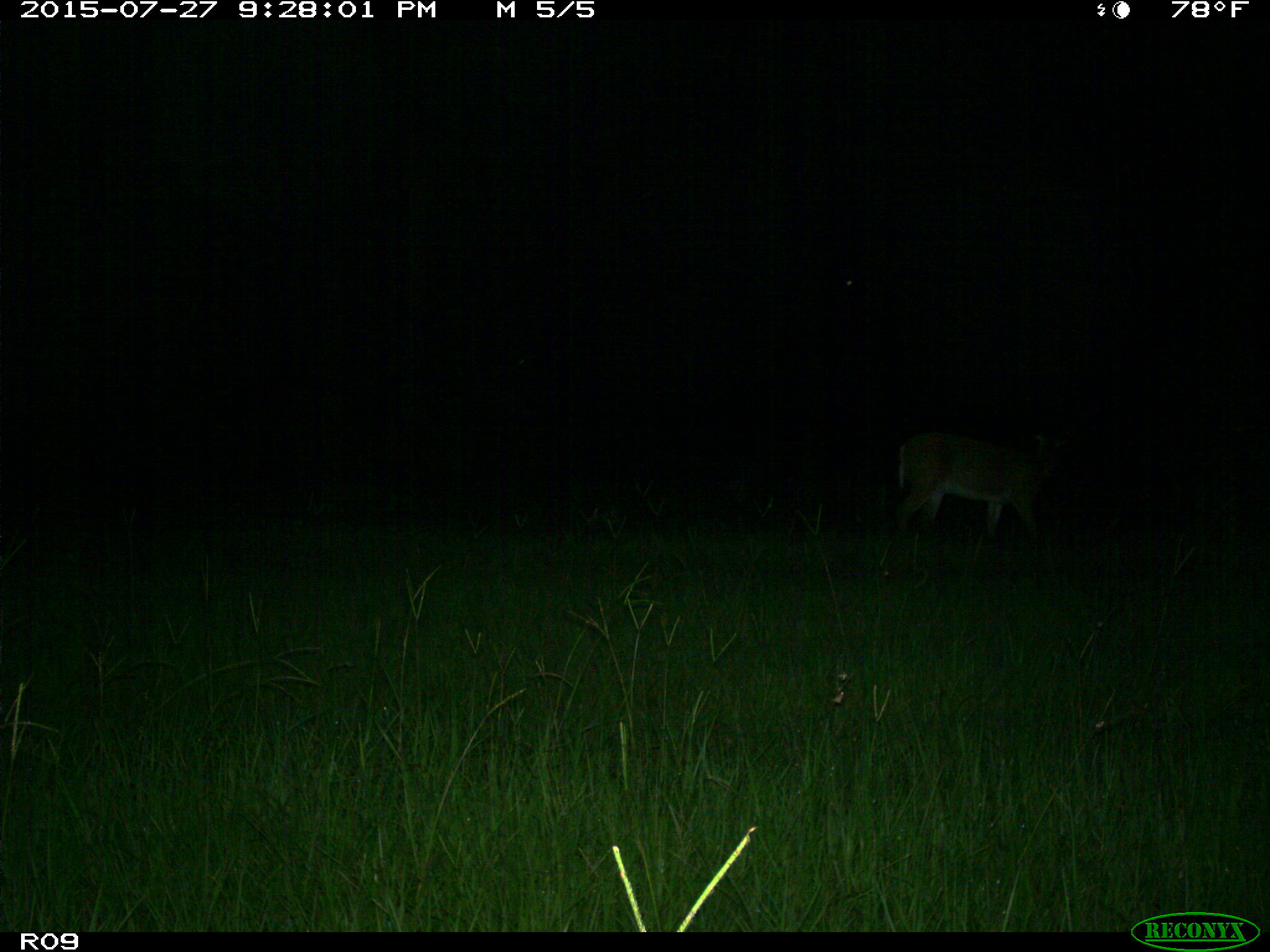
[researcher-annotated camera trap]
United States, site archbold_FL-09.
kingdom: Animalia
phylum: Chordata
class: Mammalia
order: Artiodactyla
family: Cervidae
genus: Odocoileus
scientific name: Odocoileus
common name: deer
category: unidentified deer